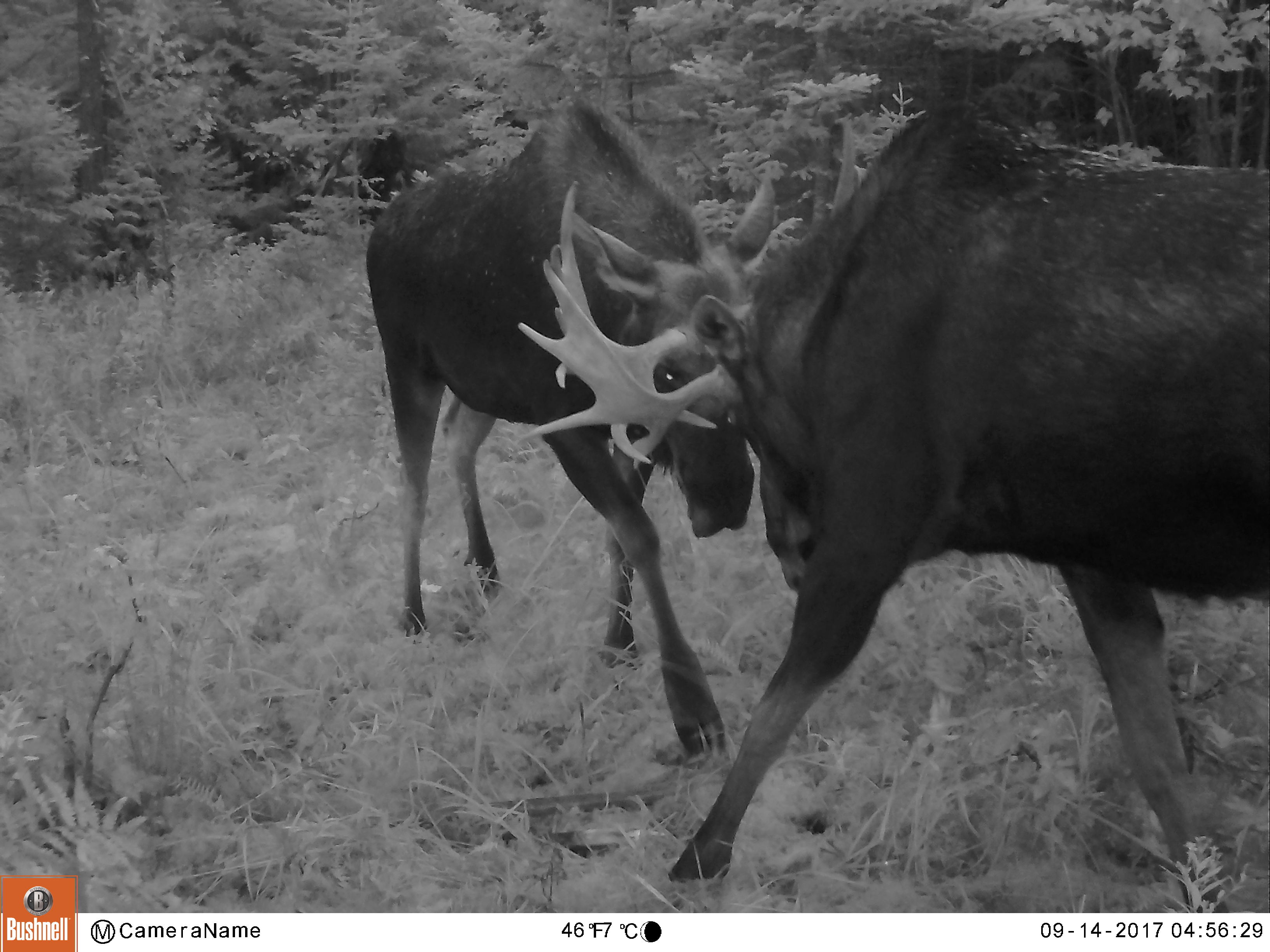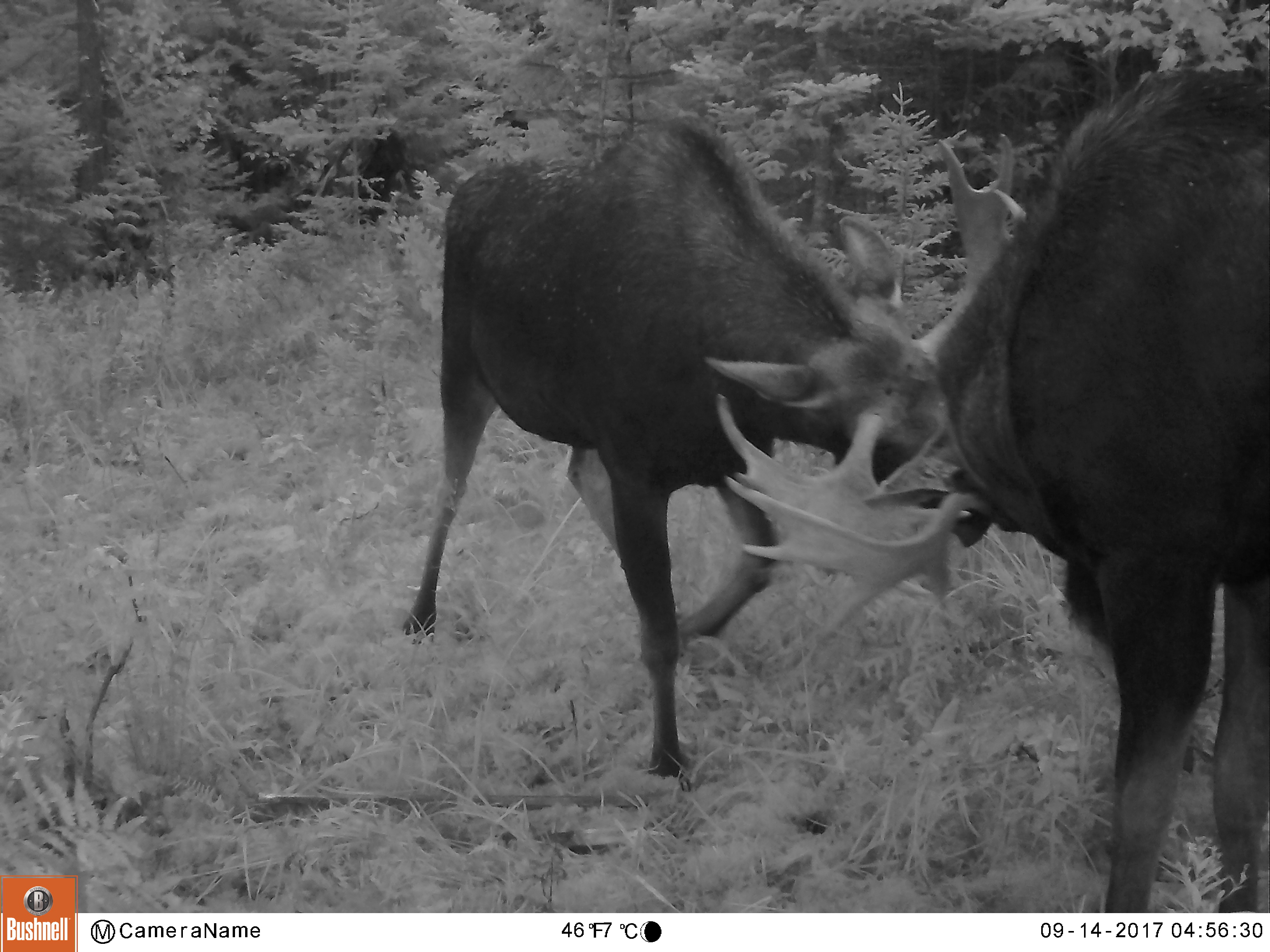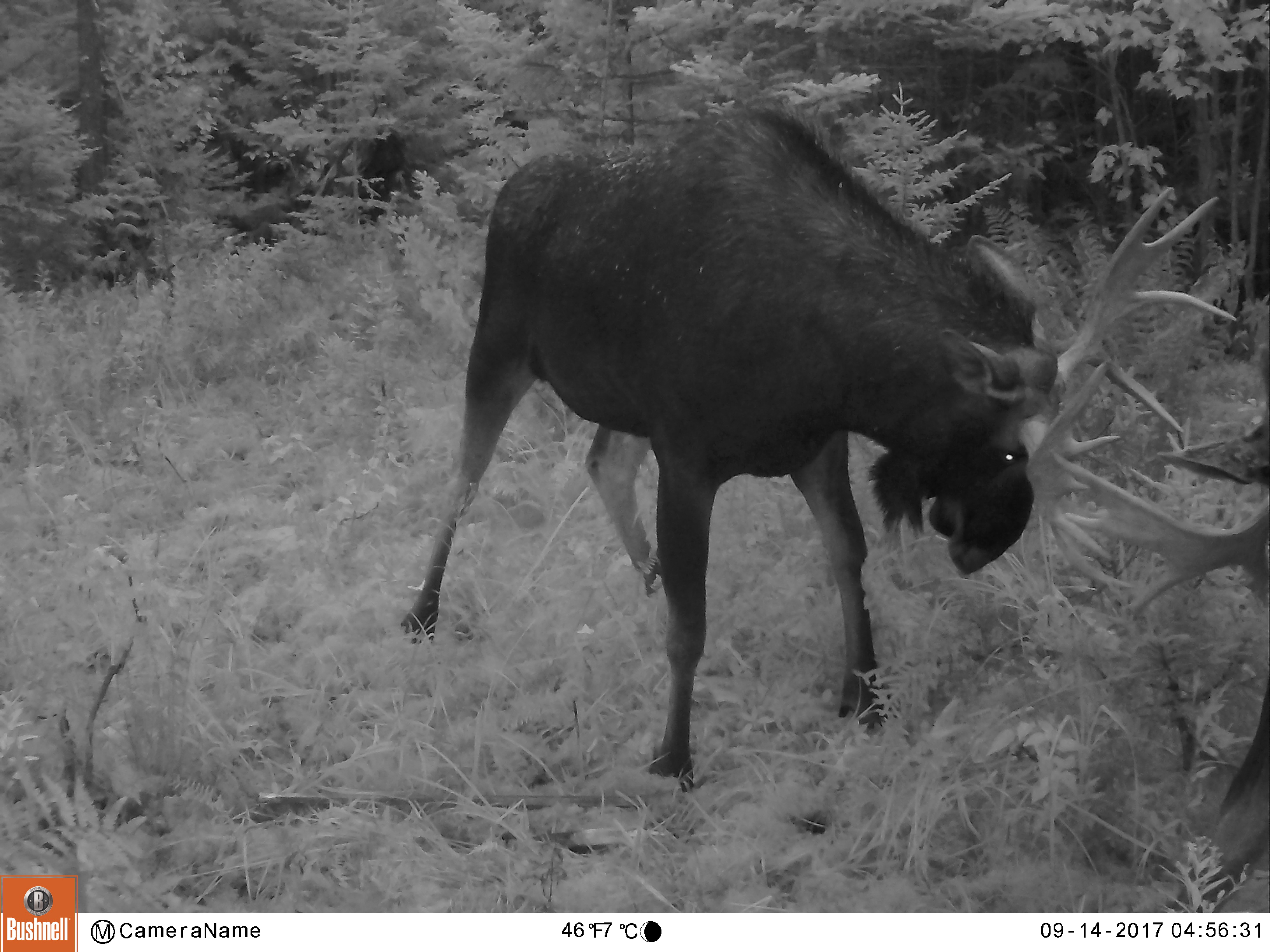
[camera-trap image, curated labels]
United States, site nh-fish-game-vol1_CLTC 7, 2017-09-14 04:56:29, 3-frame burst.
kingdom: Animalia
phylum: Chordata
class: Mammalia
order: Artiodactyla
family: Cervidae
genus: Alces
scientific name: Alces alces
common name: moose